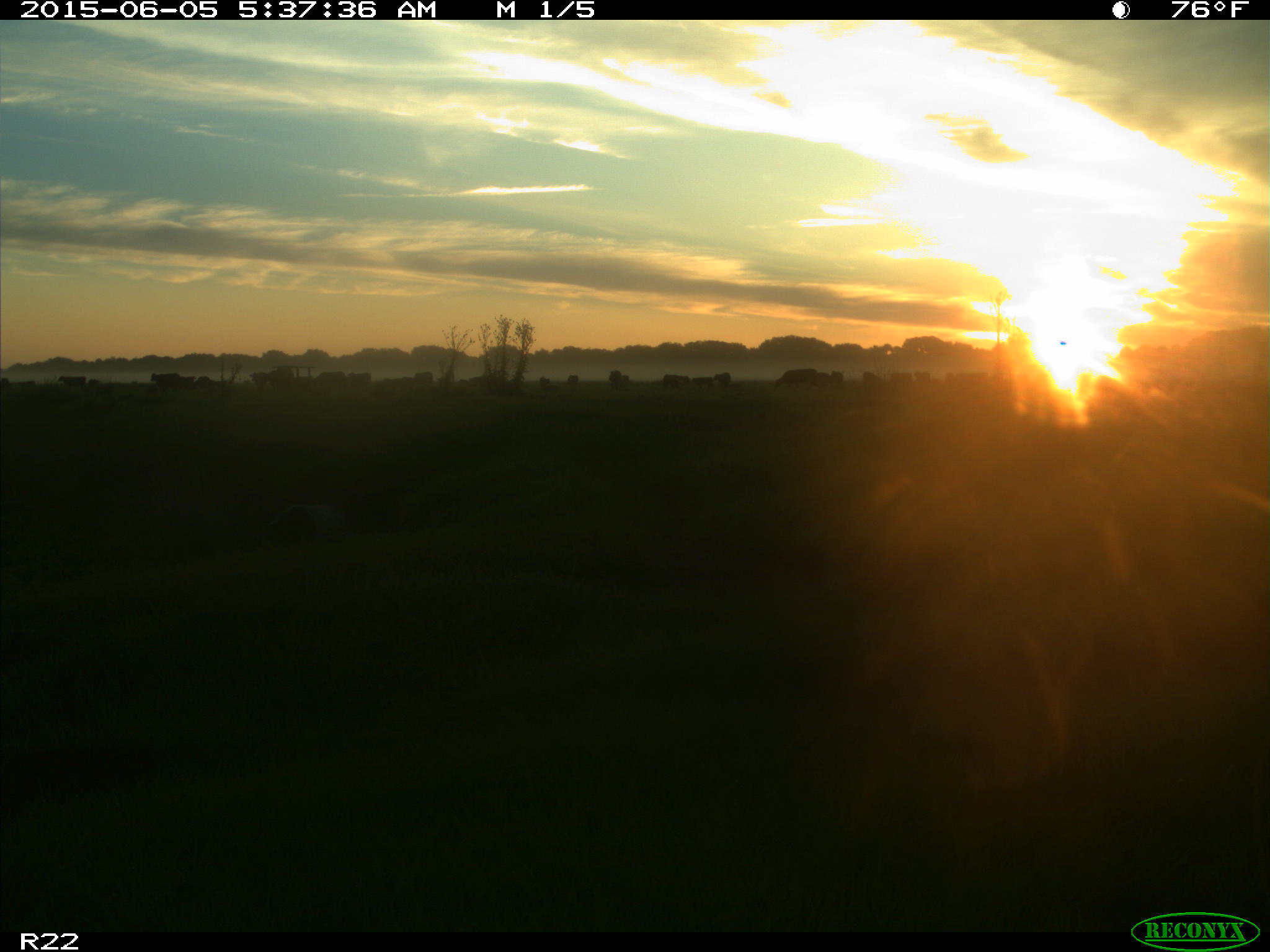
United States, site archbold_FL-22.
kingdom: Animalia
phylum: Chordata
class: Mammalia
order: Artiodactyla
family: Bovidae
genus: Bos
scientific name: Bos taurus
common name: domestic cow